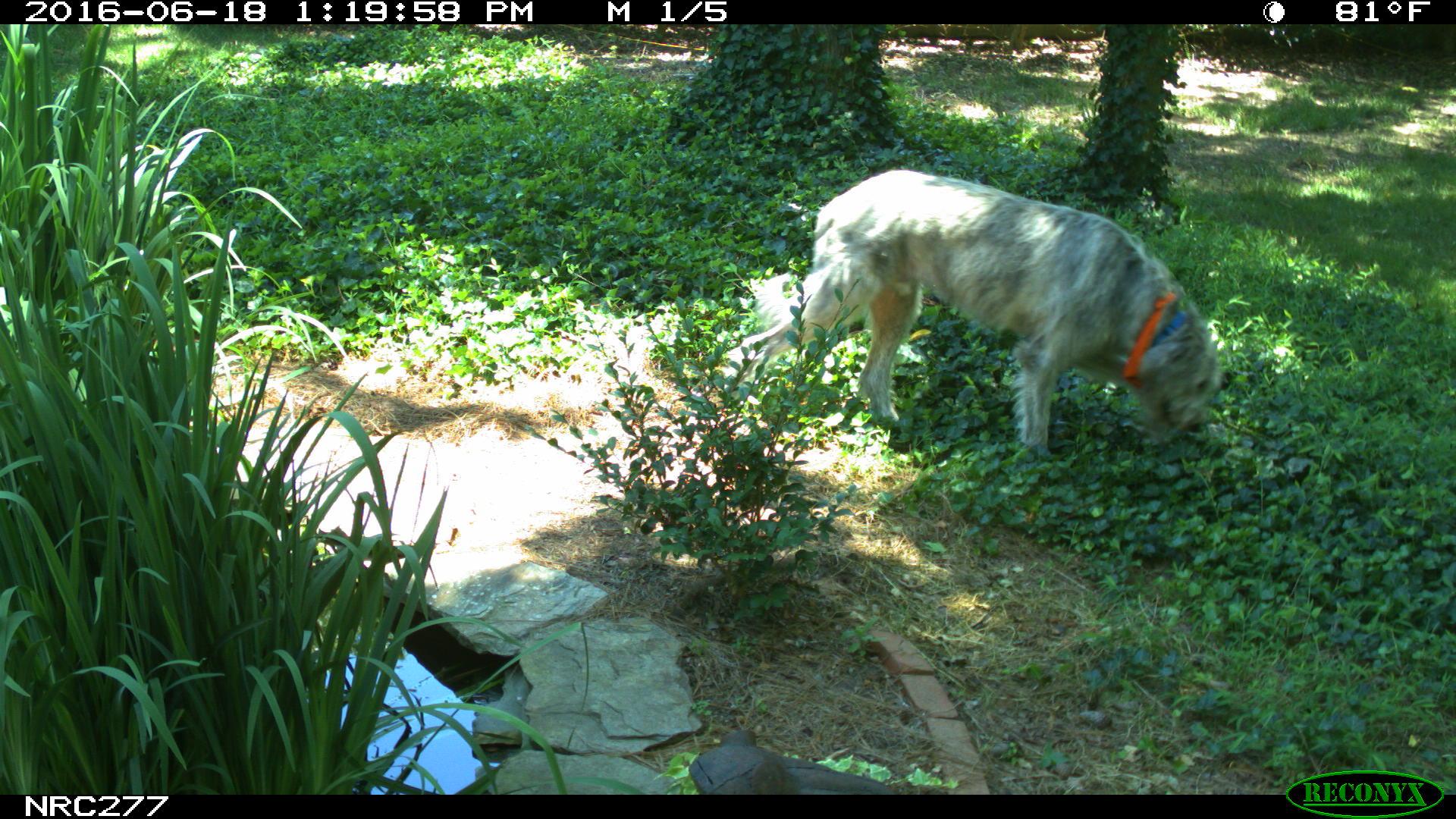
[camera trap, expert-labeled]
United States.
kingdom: Animalia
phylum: Chordata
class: Mammalia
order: Carnivora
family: Canidae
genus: Canis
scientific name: Canis familiaris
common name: domestic dog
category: Dog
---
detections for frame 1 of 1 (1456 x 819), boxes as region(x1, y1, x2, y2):
Dog: region(736, 168, 1227, 473)